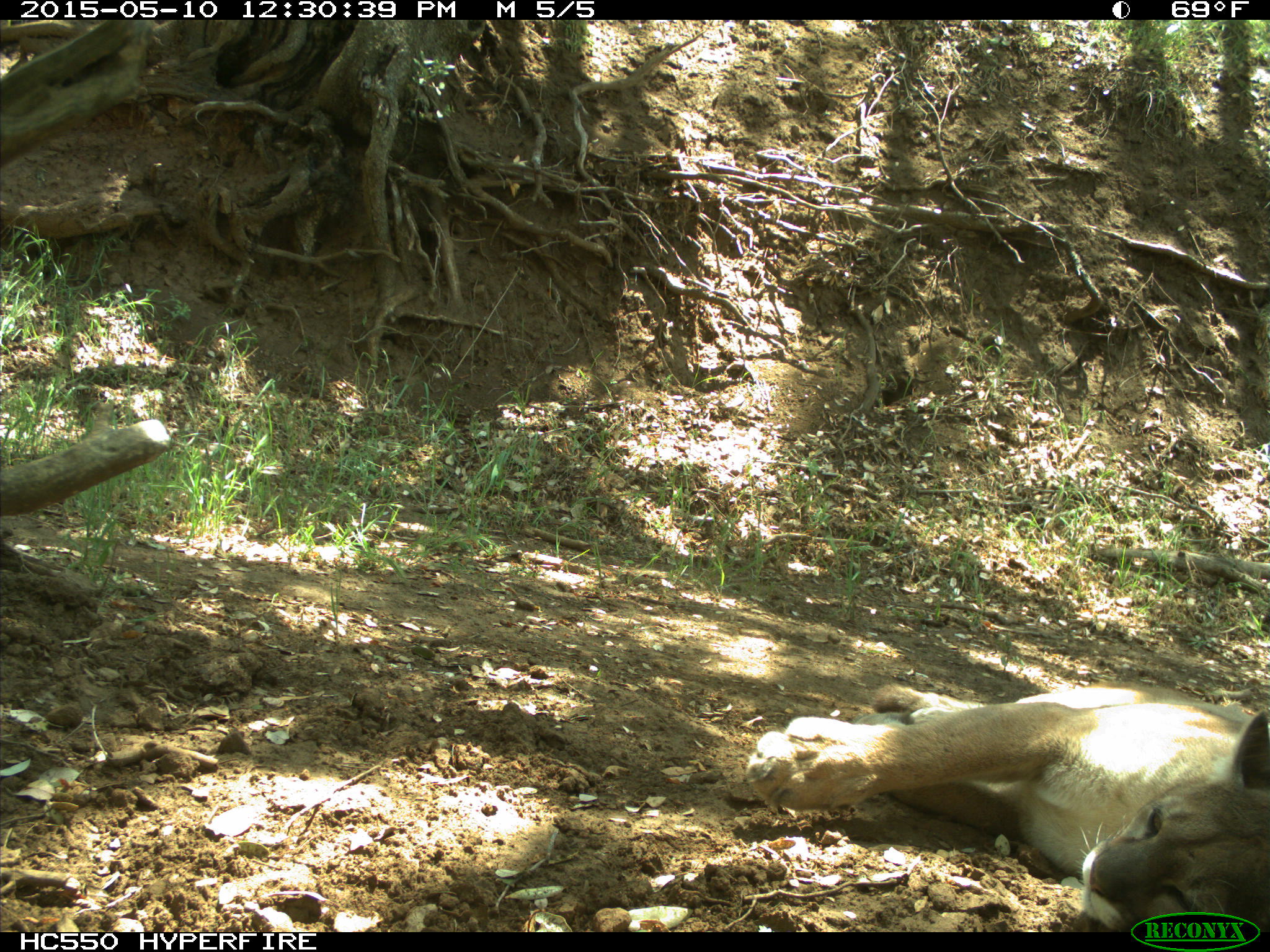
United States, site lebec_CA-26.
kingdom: Animalia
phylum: Chordata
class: Mammalia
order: Carnivora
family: Felidae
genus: Puma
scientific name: Puma concolor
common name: mountain lion